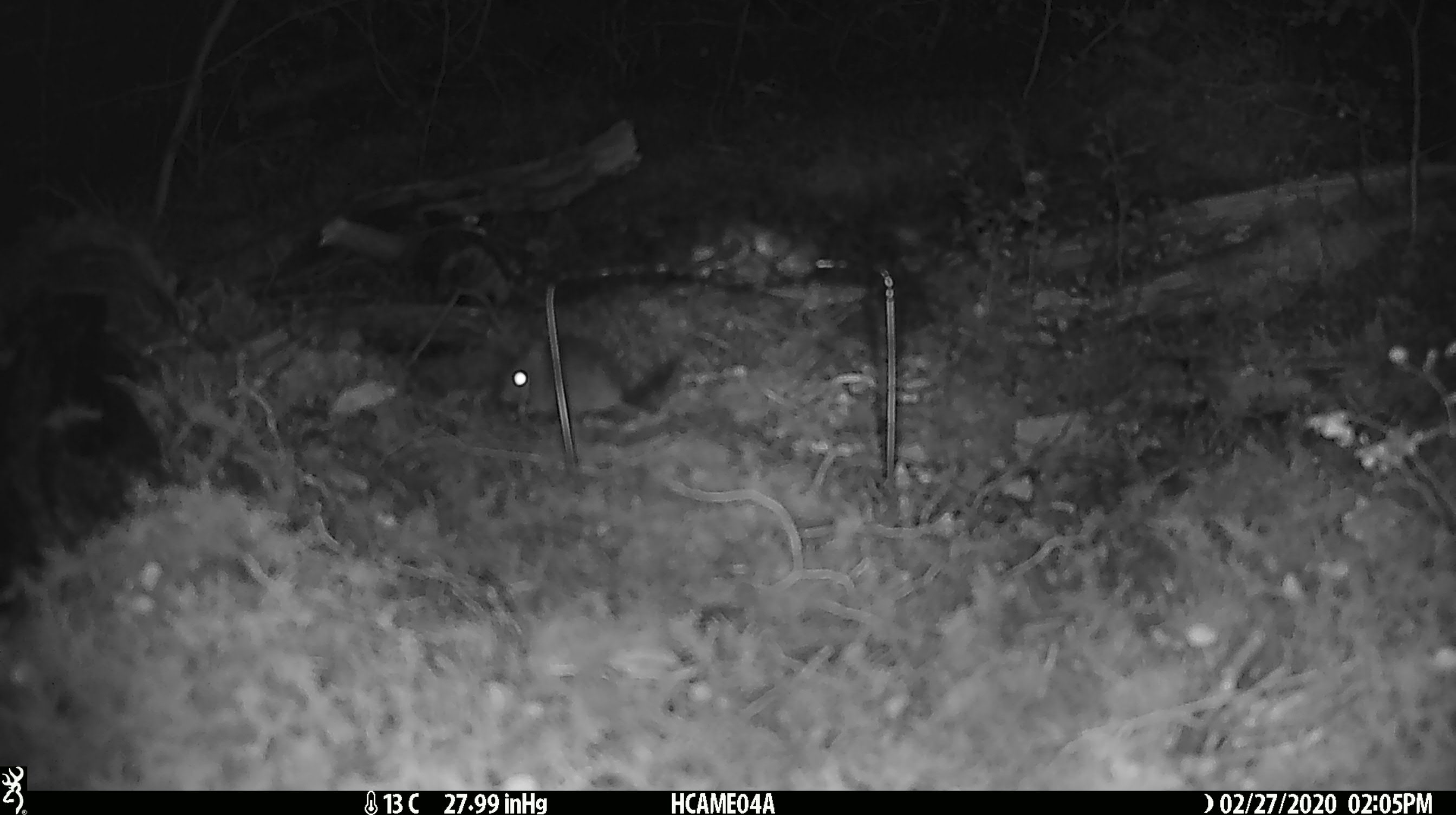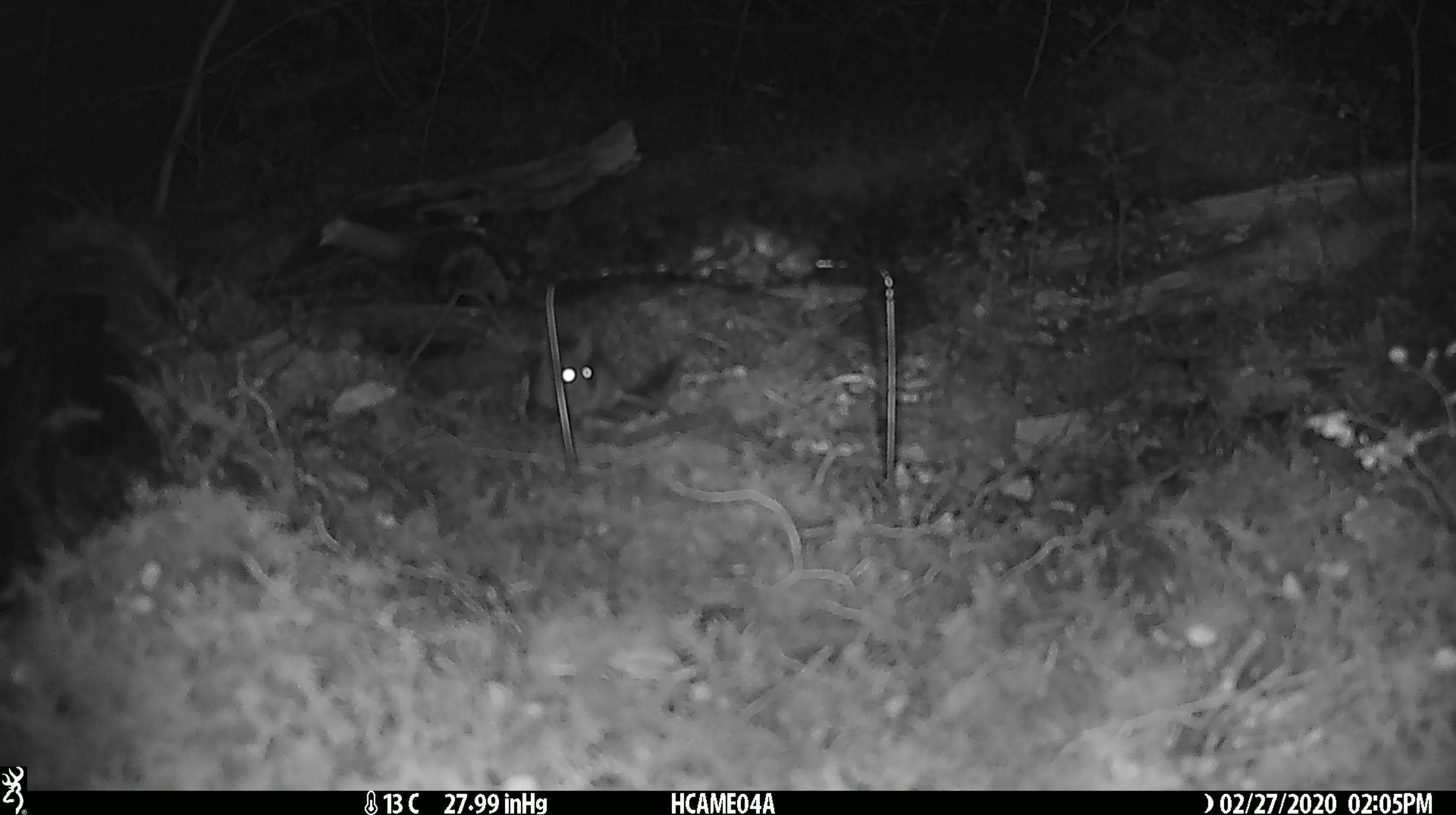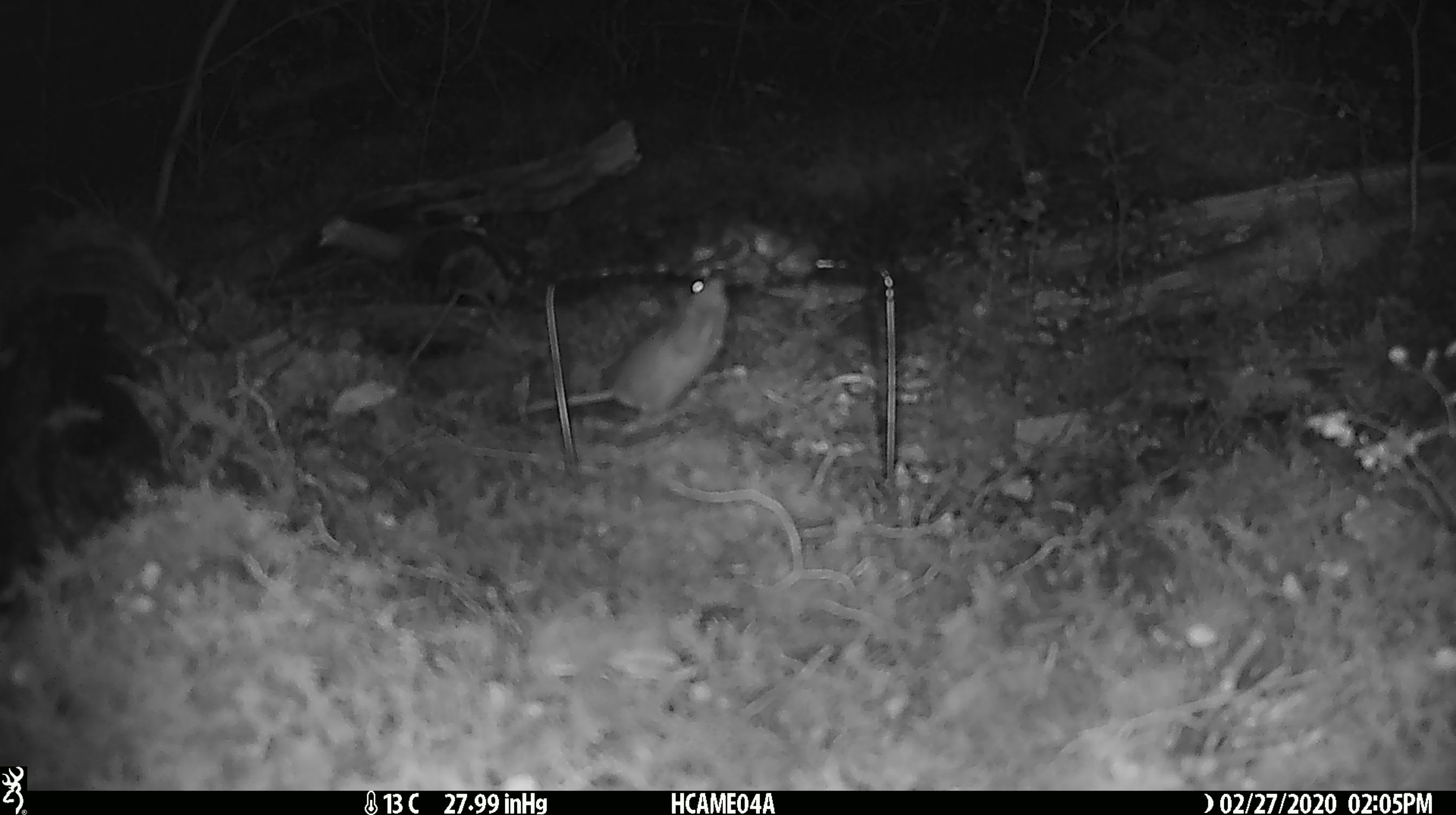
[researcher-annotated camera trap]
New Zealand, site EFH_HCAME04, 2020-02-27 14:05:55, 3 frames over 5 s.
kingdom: Animalia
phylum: Chordata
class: Mammalia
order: Rodentia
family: Muridae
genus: Mus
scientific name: Mus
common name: mouse